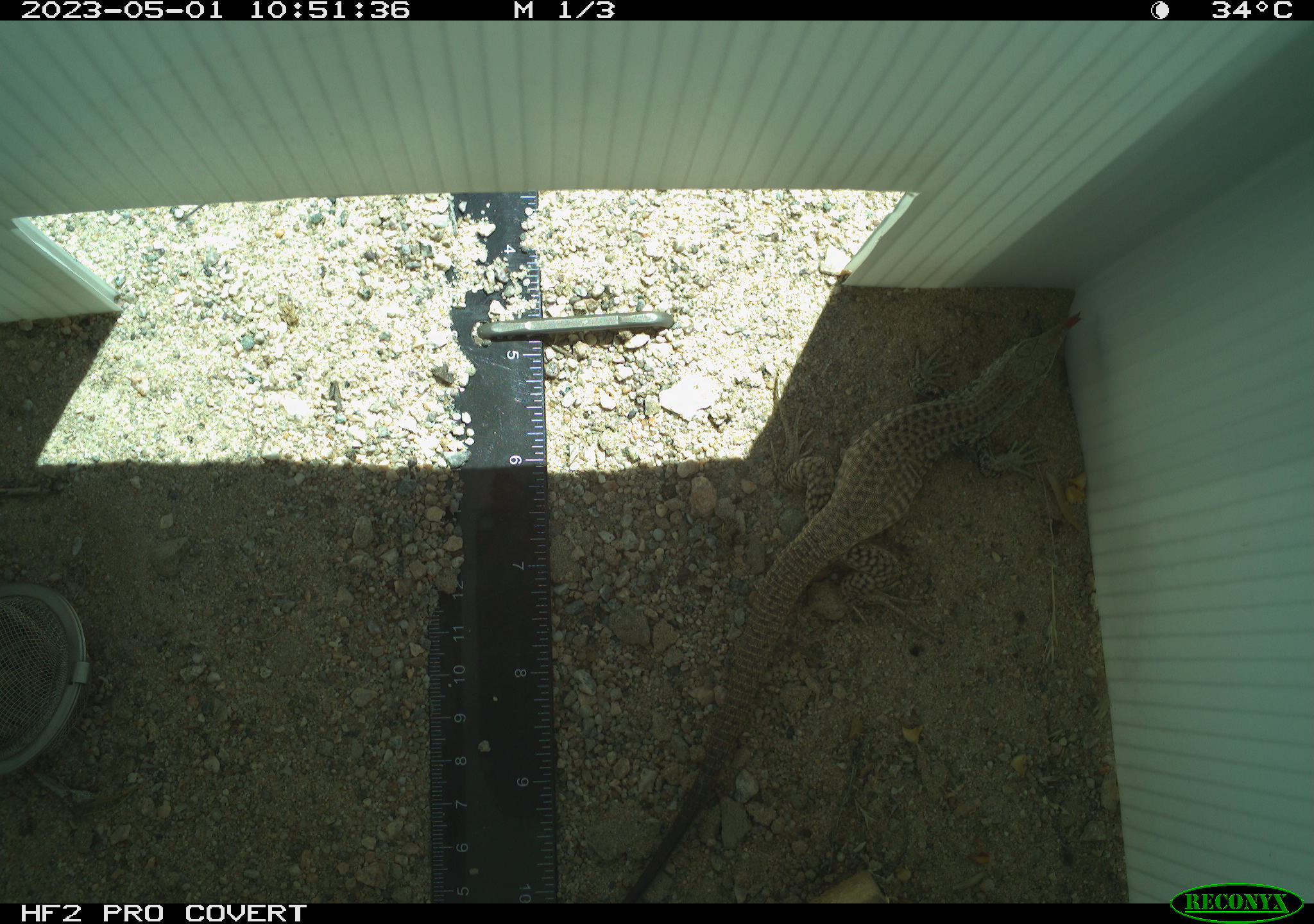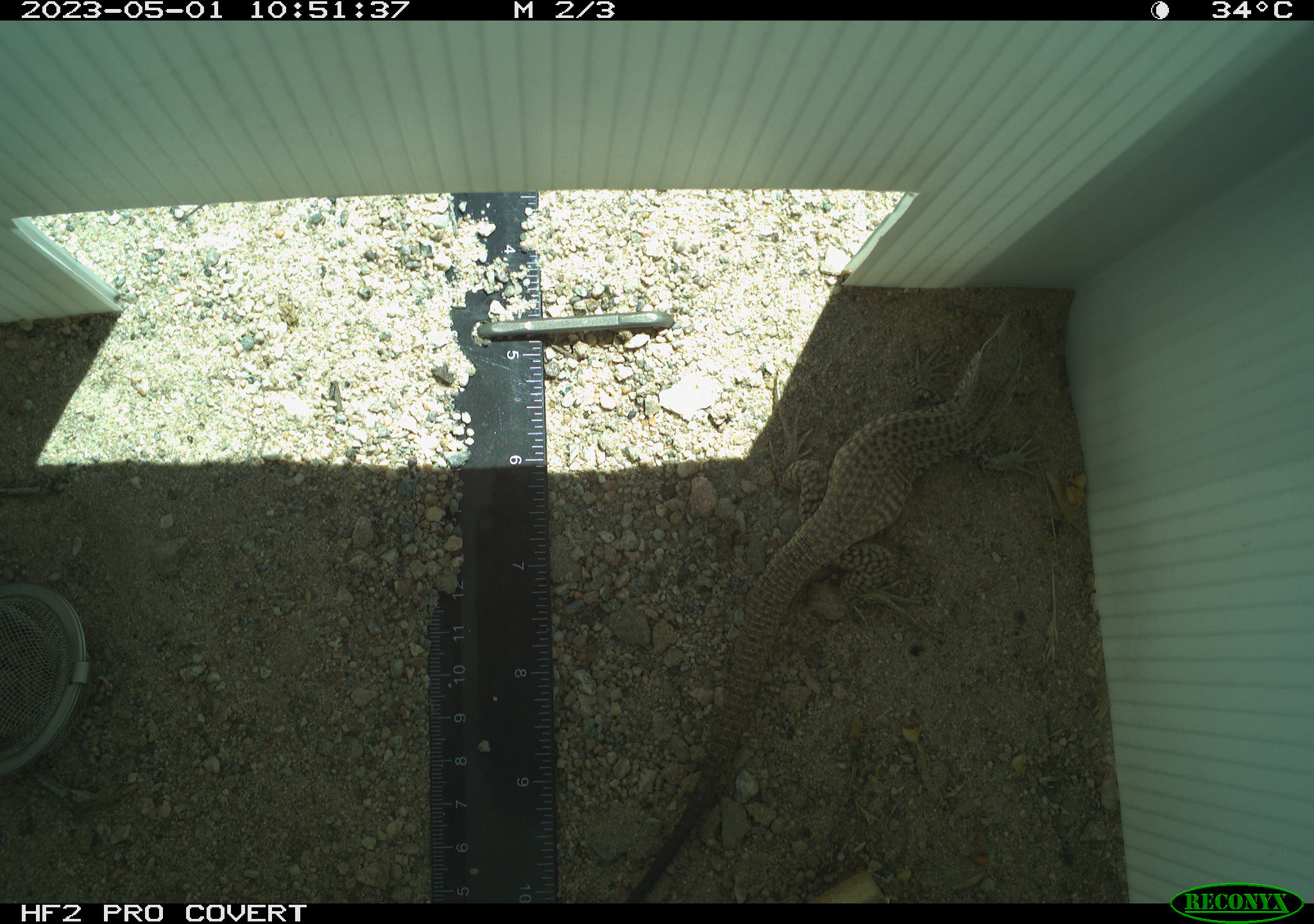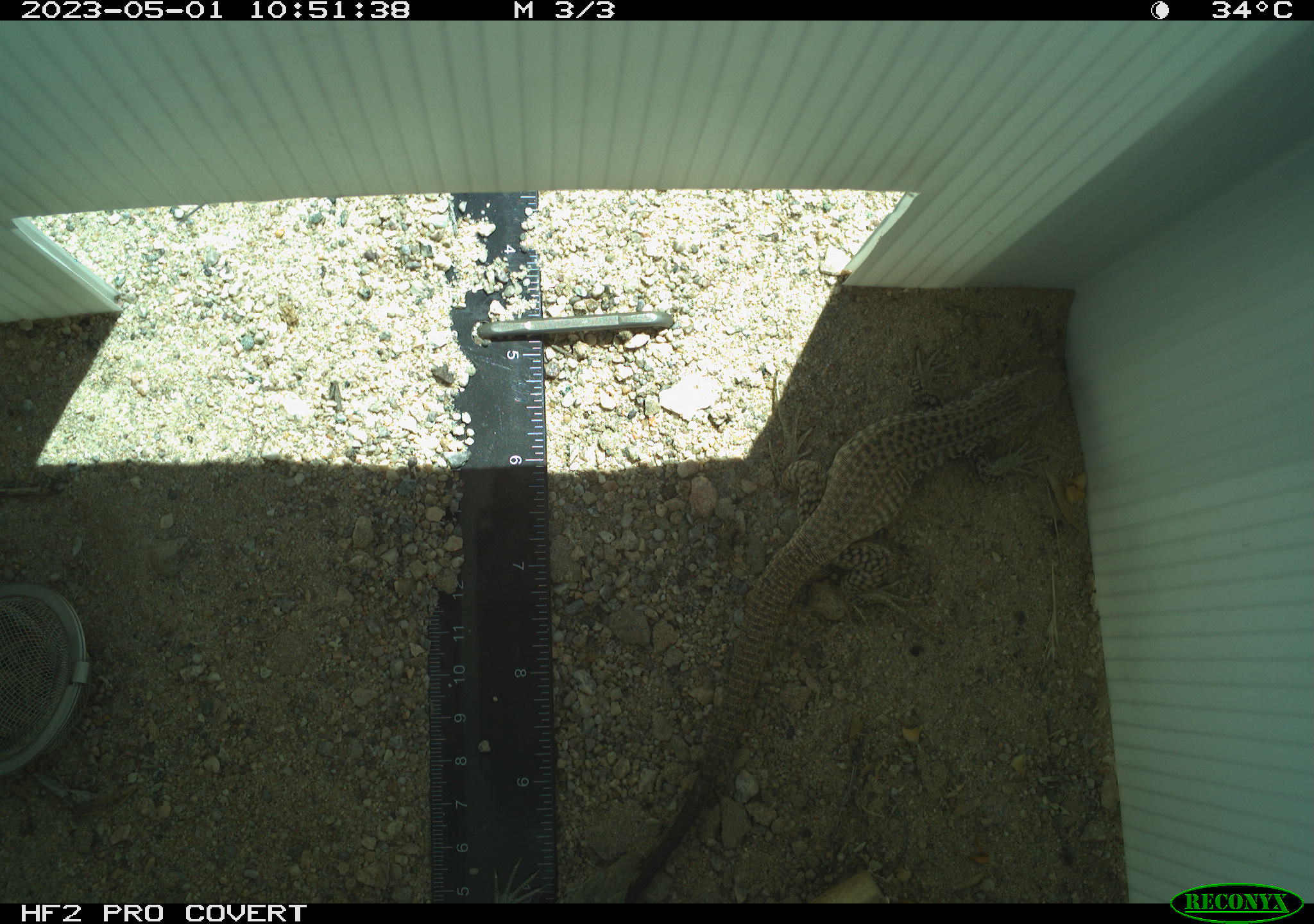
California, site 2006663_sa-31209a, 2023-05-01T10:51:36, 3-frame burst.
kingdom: Animalia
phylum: Chordata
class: Reptilia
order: Squamata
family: Teiidae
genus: Aspidoscelis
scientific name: Aspidoscelis tigris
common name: western whiptail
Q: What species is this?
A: Western whiptail (Aspidoscelis tigris).